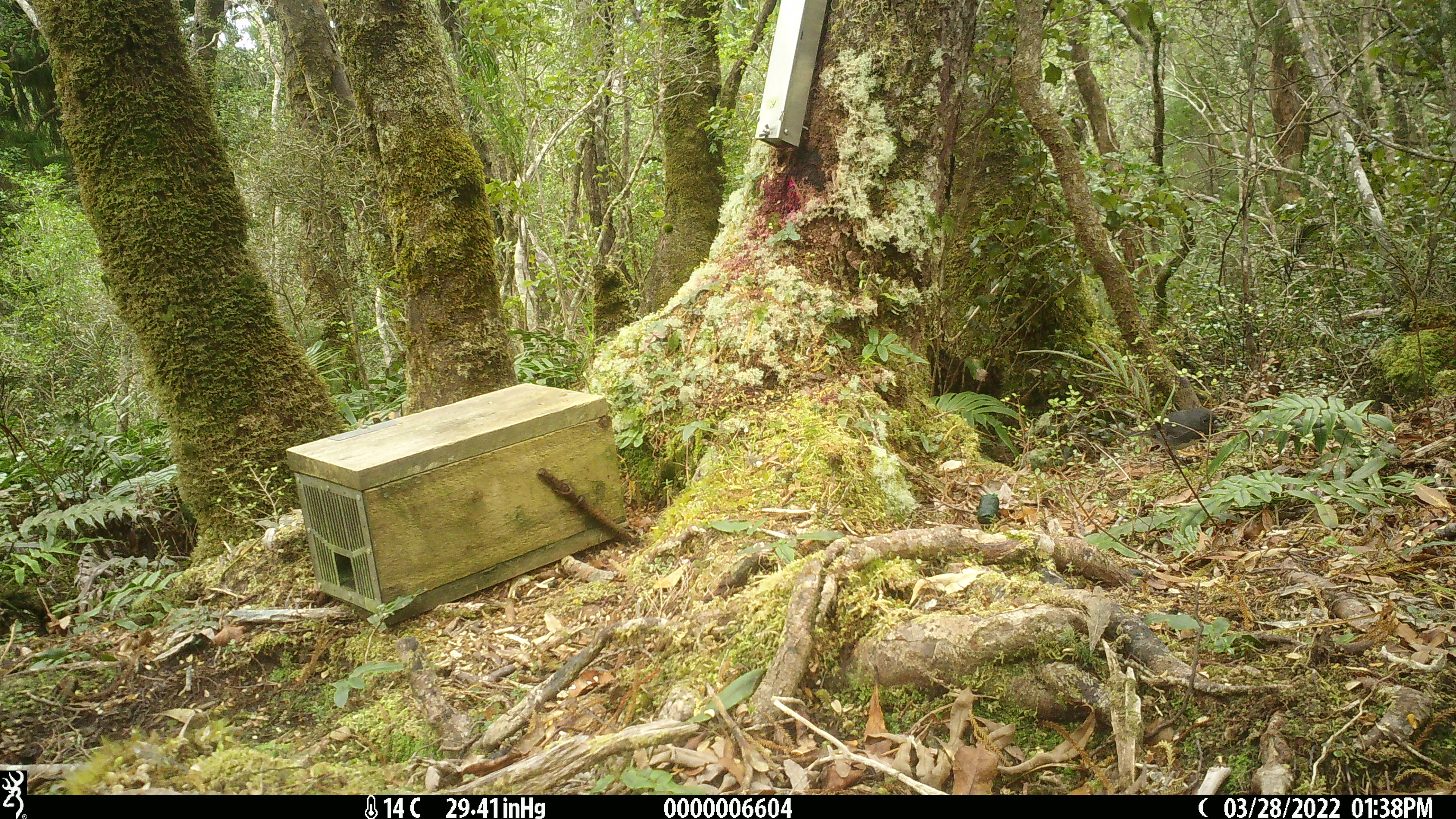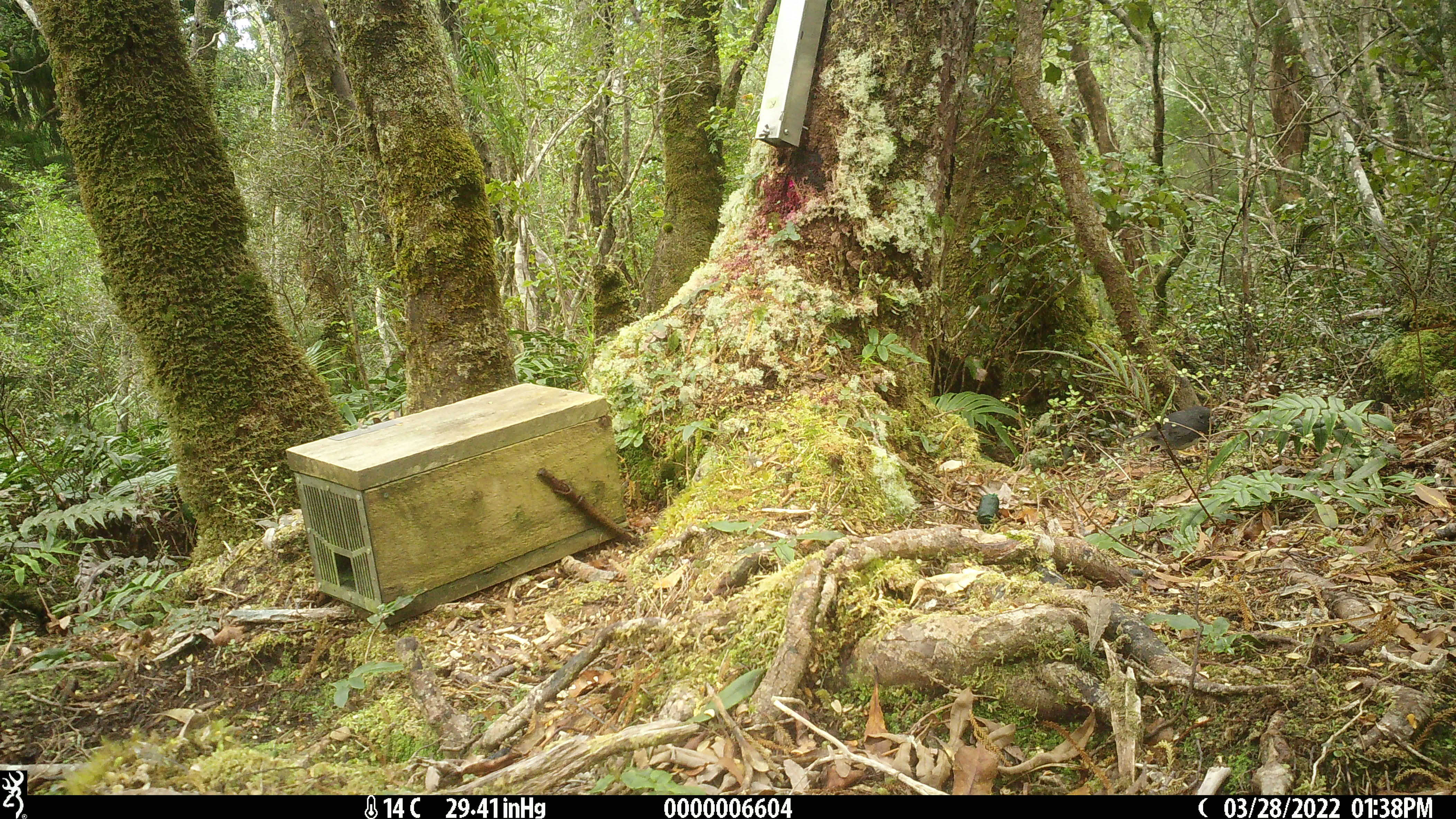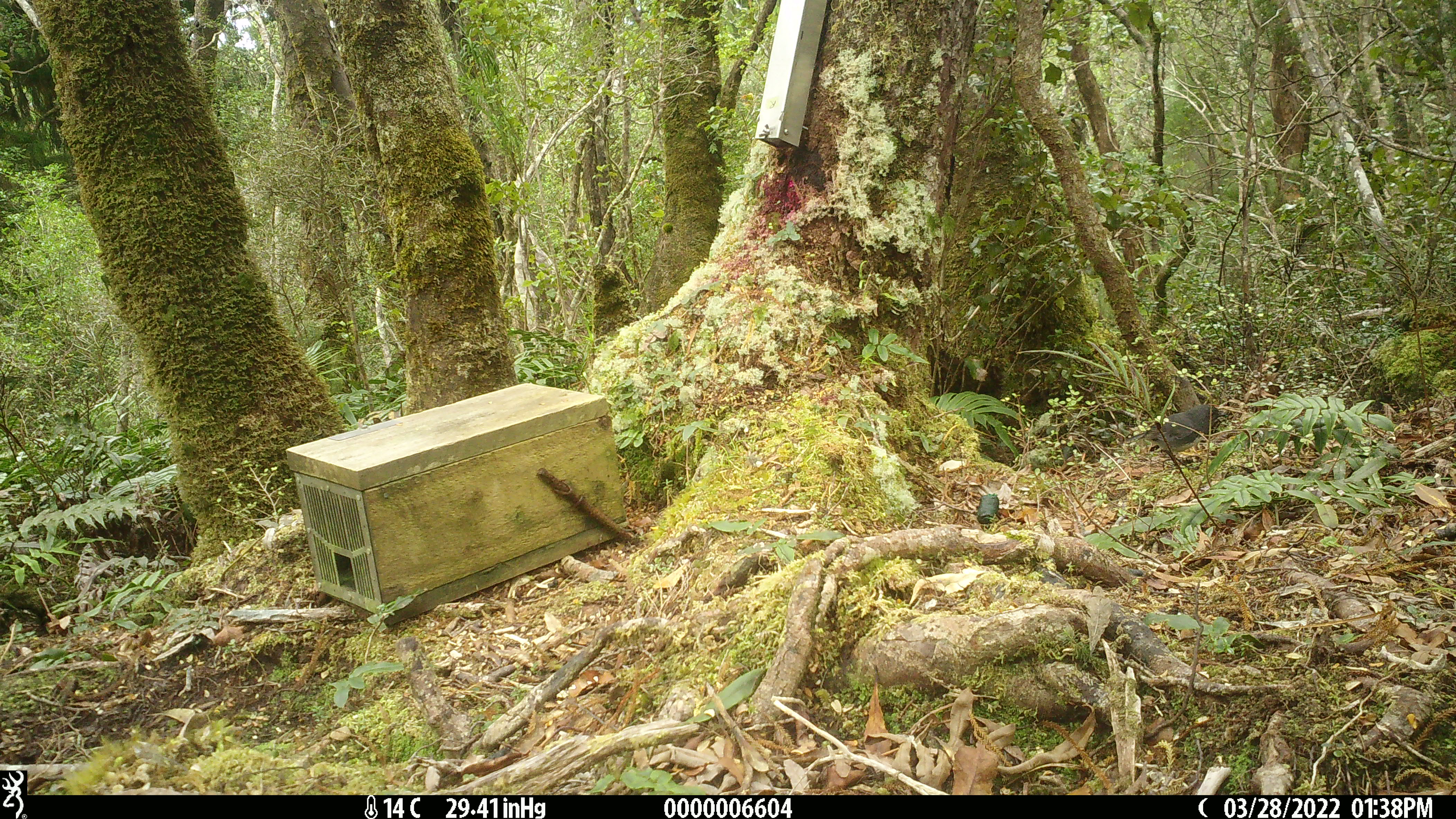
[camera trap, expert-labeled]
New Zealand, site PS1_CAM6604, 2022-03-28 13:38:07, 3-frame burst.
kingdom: Animalia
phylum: Chordata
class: Aves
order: Passeriformes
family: Petroicidae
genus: Petroica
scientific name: Petroica australis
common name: new zealand robin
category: robin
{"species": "robin (new zealand robin) (Petroica australis)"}